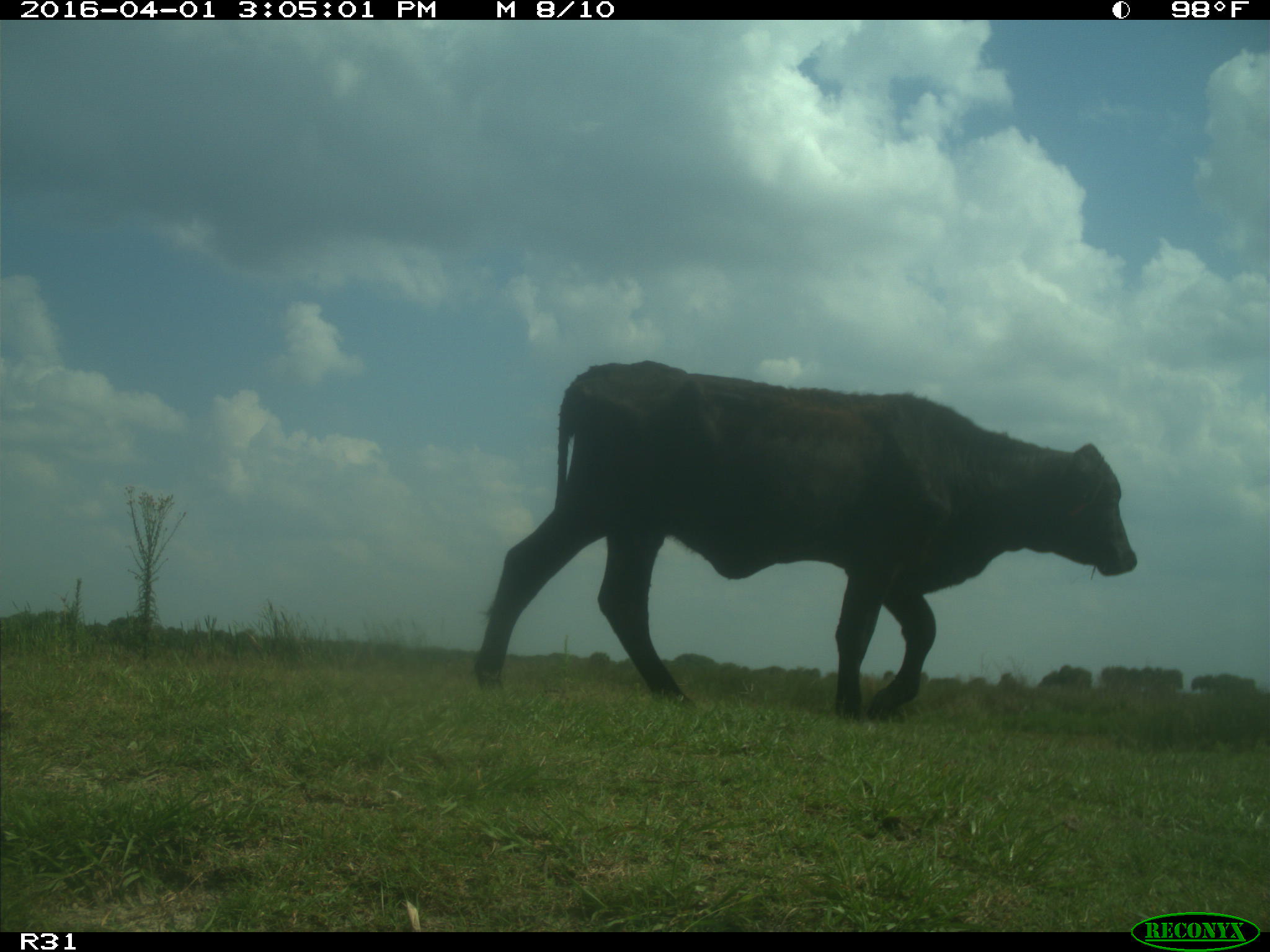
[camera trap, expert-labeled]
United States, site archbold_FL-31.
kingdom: Animalia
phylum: Chordata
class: Mammalia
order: Artiodactyla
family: Bovidae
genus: Bos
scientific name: Bos taurus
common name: domestic cow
Bos taurus (domestic cow).